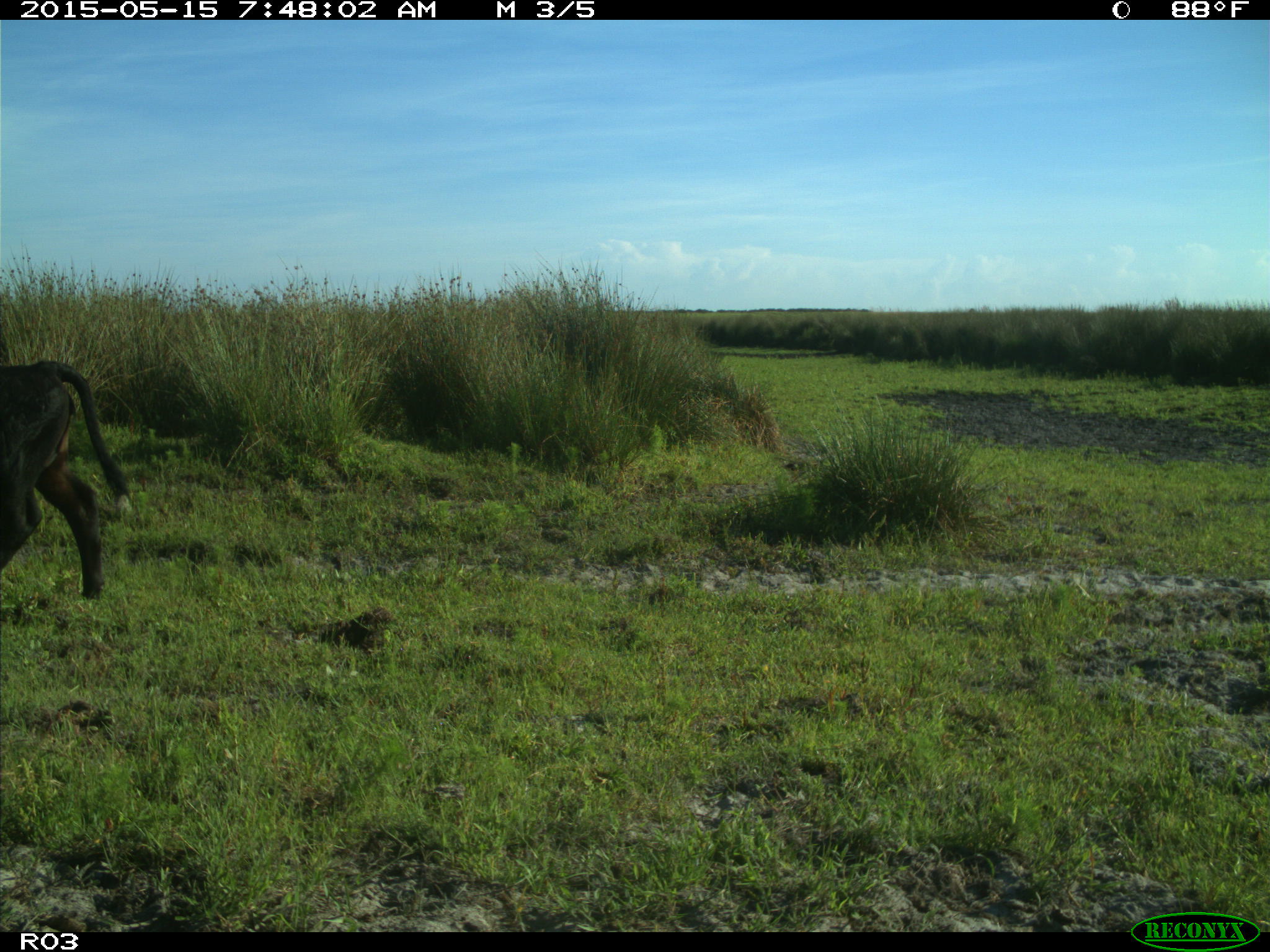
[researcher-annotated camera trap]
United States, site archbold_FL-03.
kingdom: Animalia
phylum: Chordata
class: Mammalia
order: Artiodactyla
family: Bovidae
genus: Bos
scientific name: Bos taurus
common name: domestic cow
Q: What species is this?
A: Bos taurus (domestic cow).